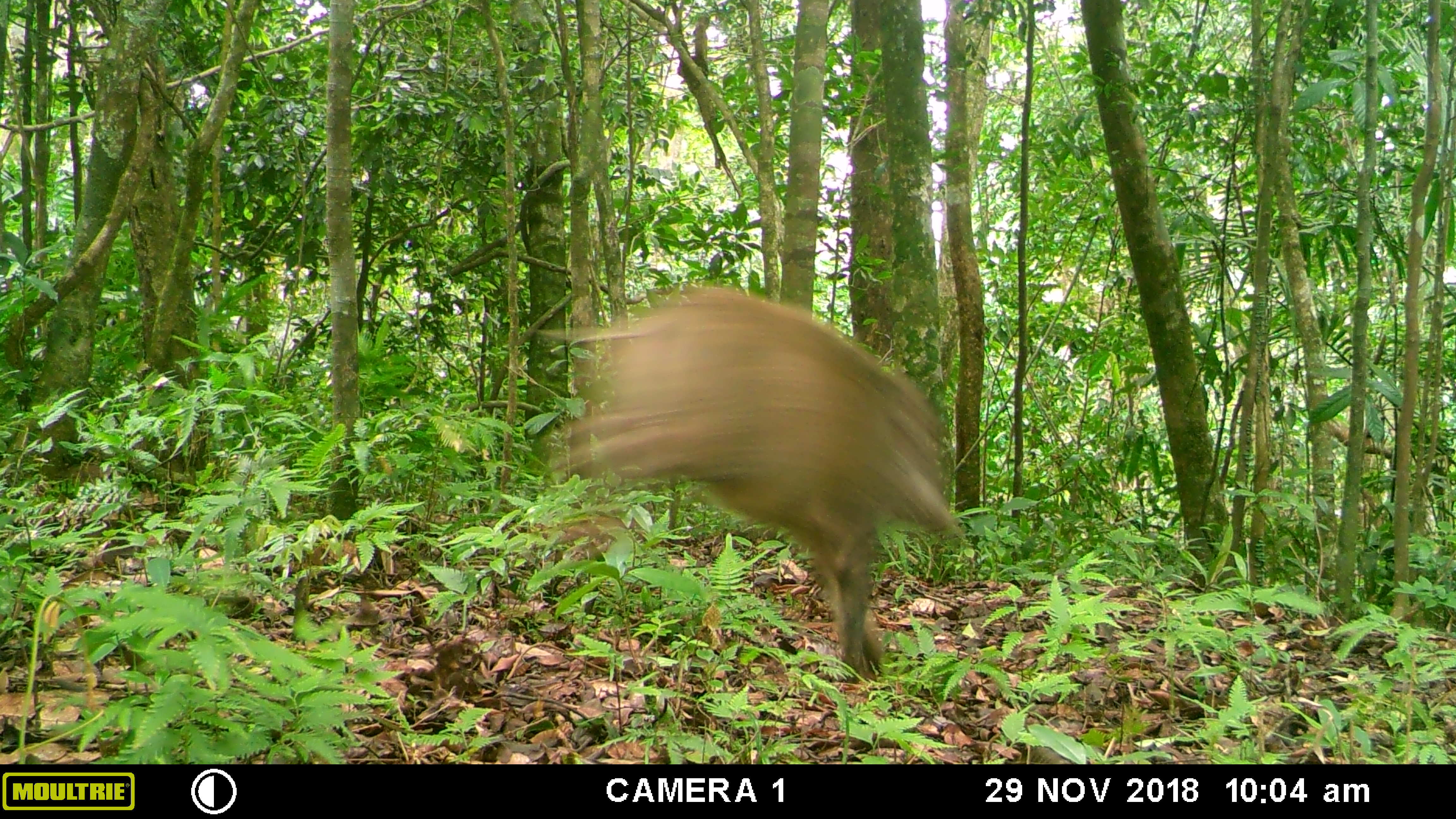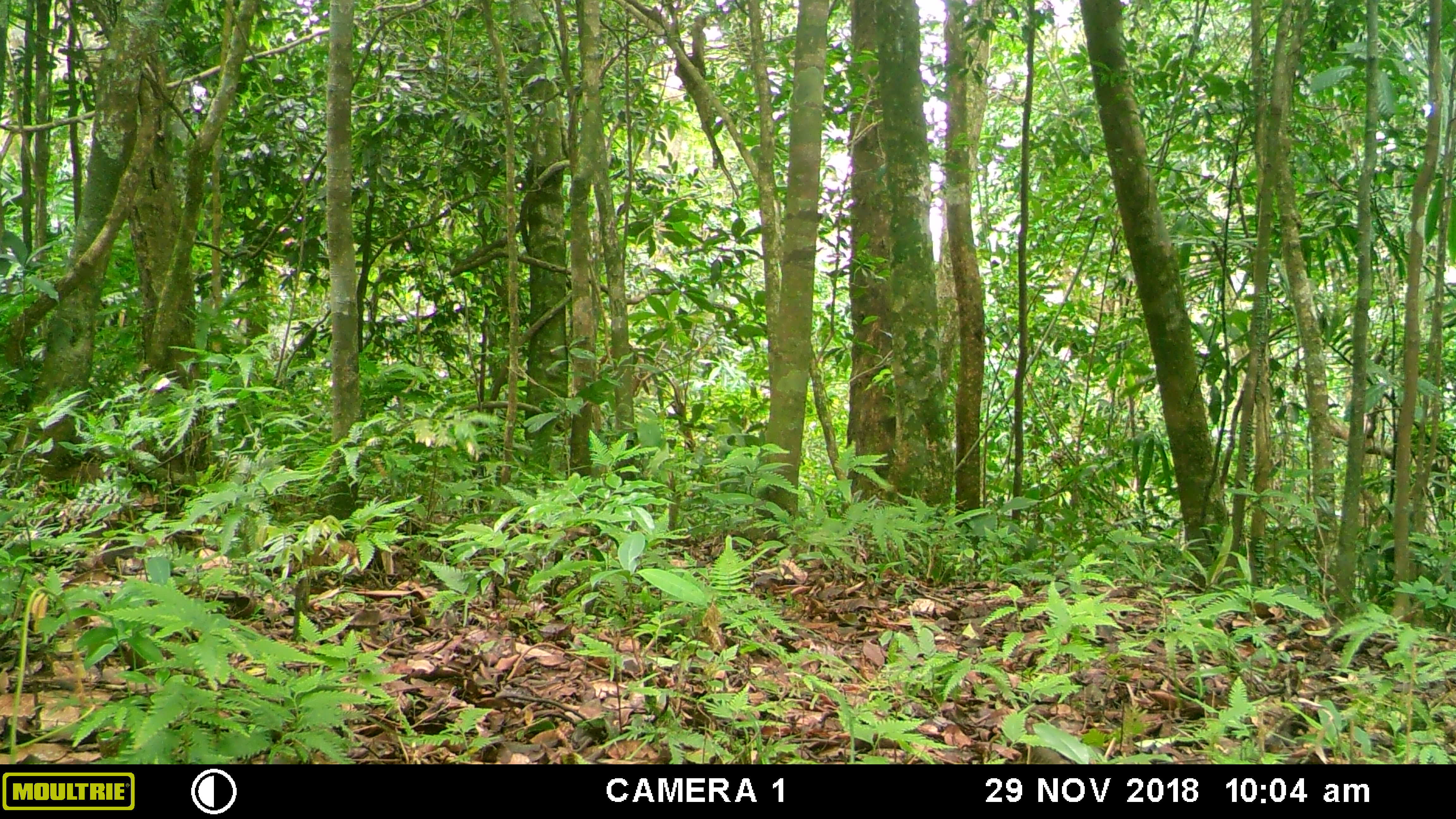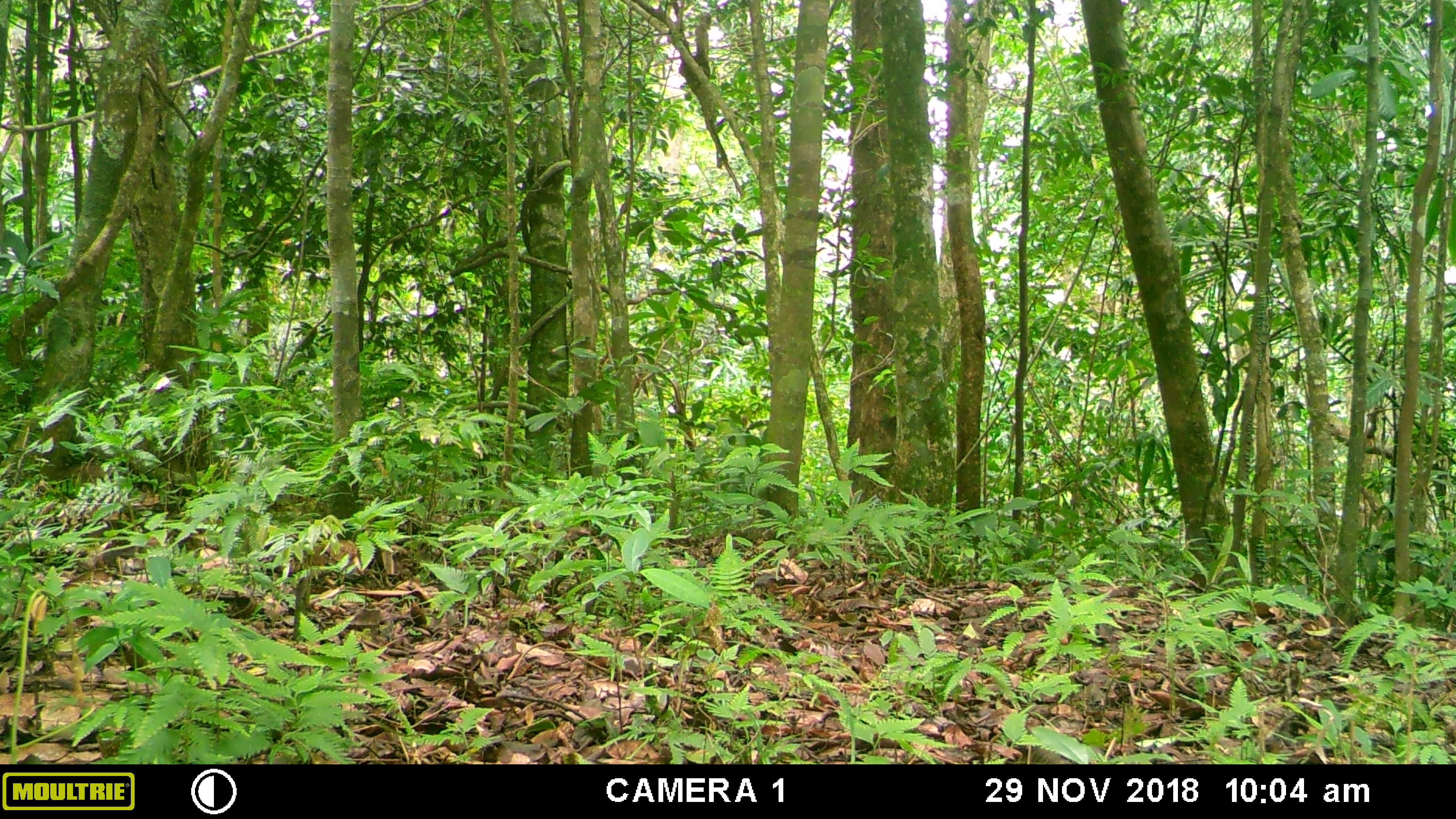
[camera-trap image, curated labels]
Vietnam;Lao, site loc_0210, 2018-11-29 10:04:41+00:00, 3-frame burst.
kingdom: Animalia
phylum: Chordata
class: Mammalia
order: Artiodactyla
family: Suidae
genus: Sus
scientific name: Sus scrofa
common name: eurasian wild pig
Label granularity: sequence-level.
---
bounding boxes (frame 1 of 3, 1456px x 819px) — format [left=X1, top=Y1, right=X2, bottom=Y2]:
eurasian wild pig: [left=528, top=283, right=968, bottom=683]